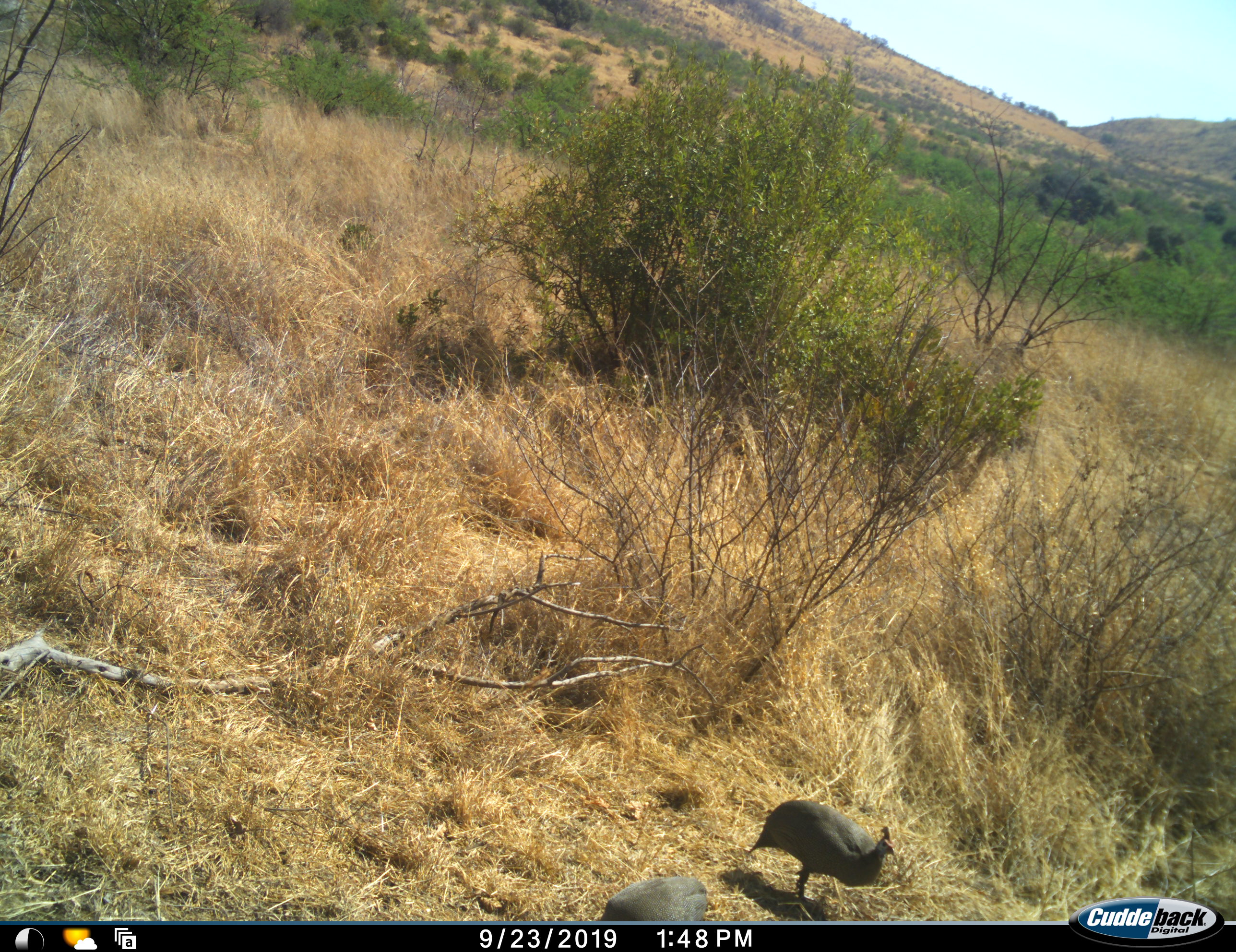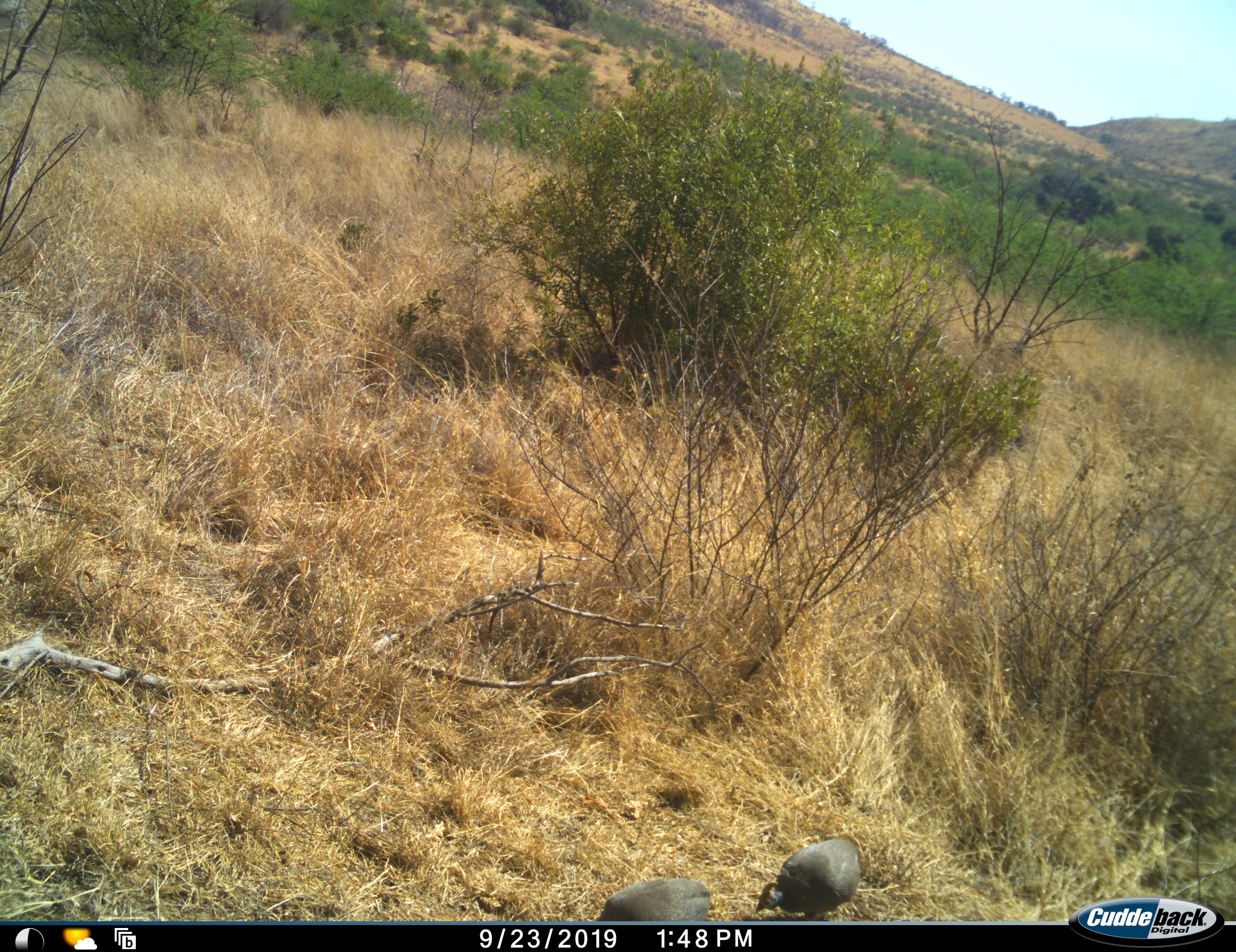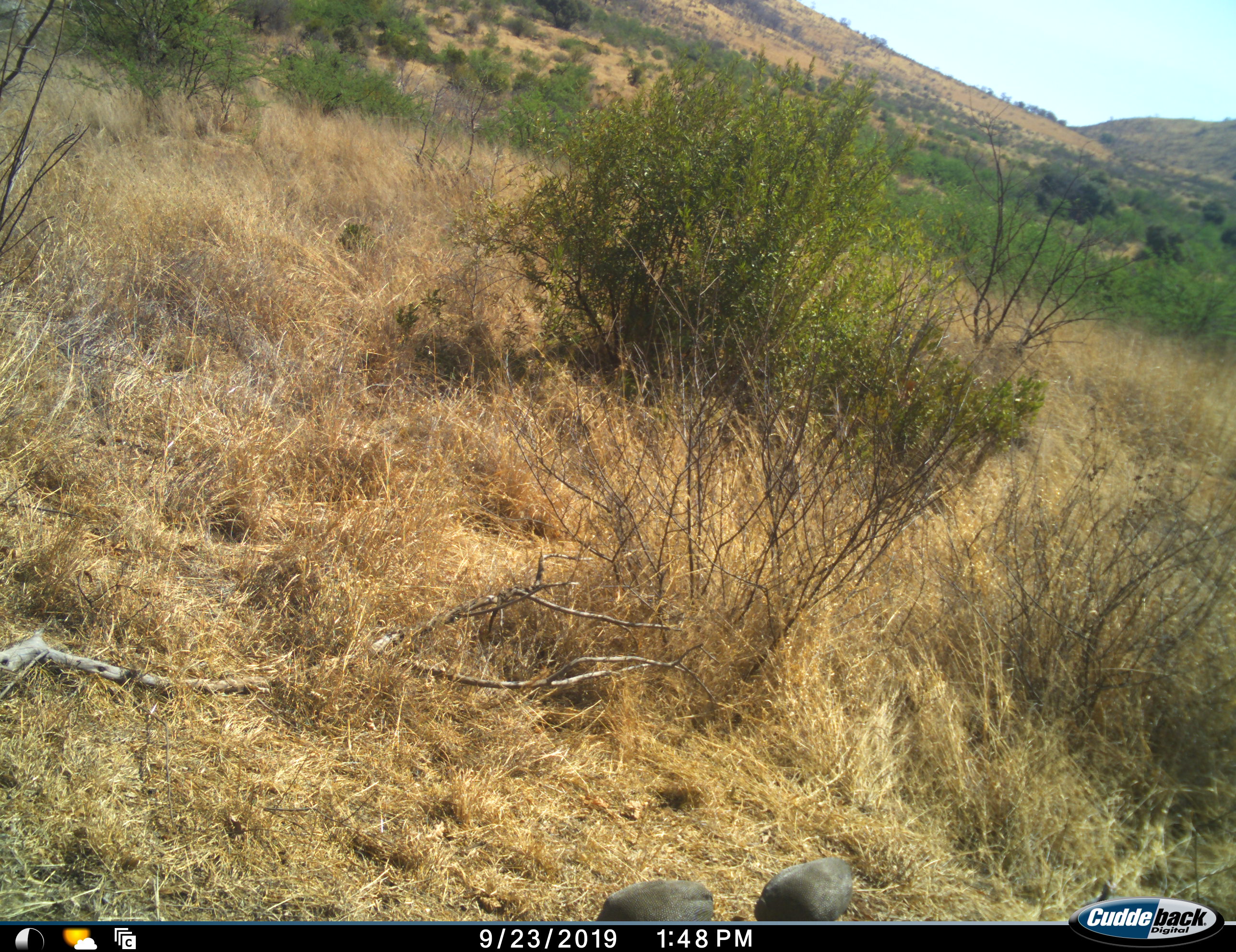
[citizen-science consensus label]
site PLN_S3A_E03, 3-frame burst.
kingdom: Animalia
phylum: Chordata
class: Aves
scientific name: Aves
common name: bird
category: birdother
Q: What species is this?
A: Birdother (bird) (Aves).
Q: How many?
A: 2.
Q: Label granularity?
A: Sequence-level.